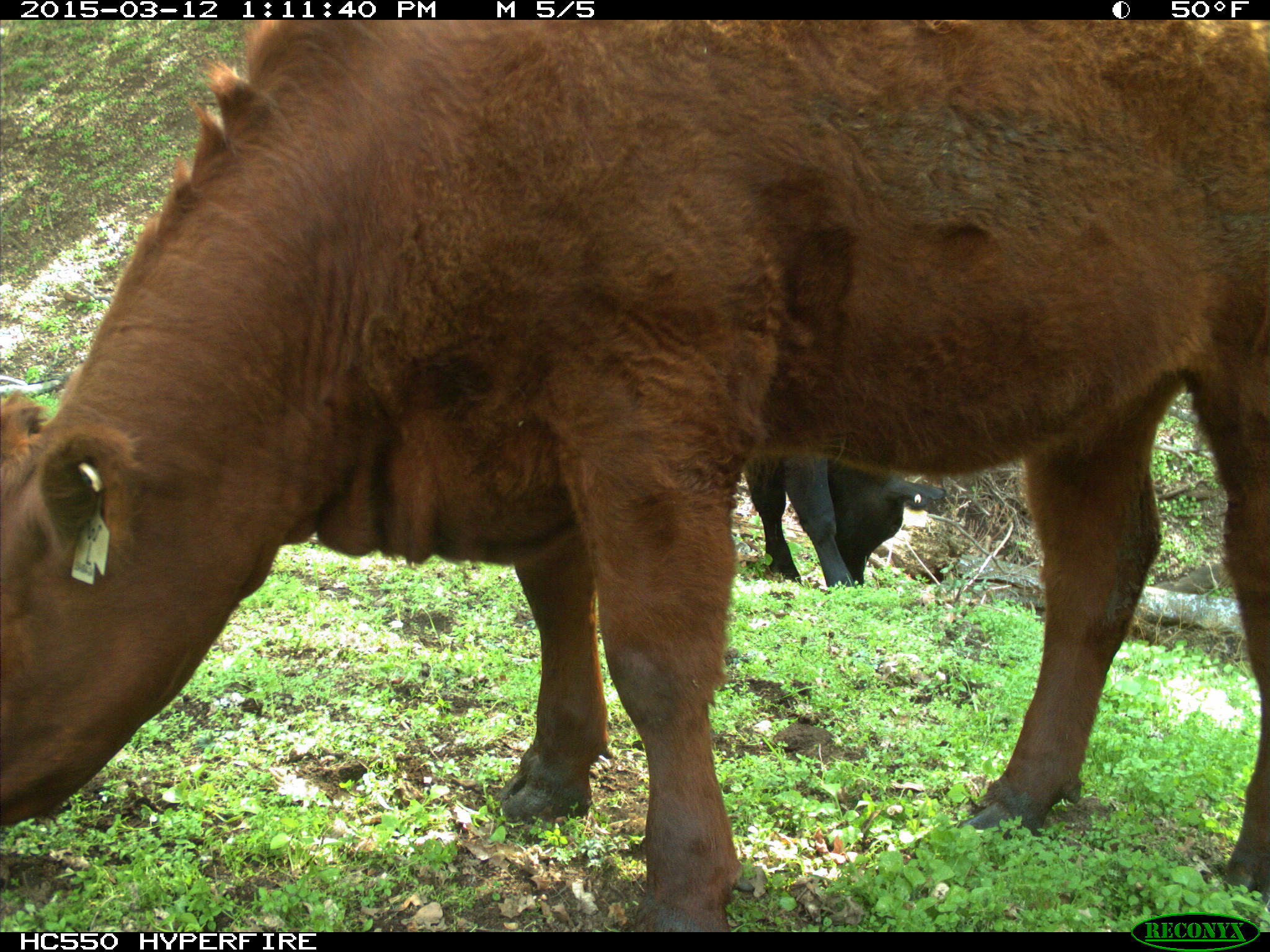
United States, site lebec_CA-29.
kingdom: Animalia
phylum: Chordata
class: Mammalia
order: Artiodactyla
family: Bovidae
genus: Bos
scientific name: Bos taurus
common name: domestic cow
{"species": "Bos taurus (domestic cow)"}